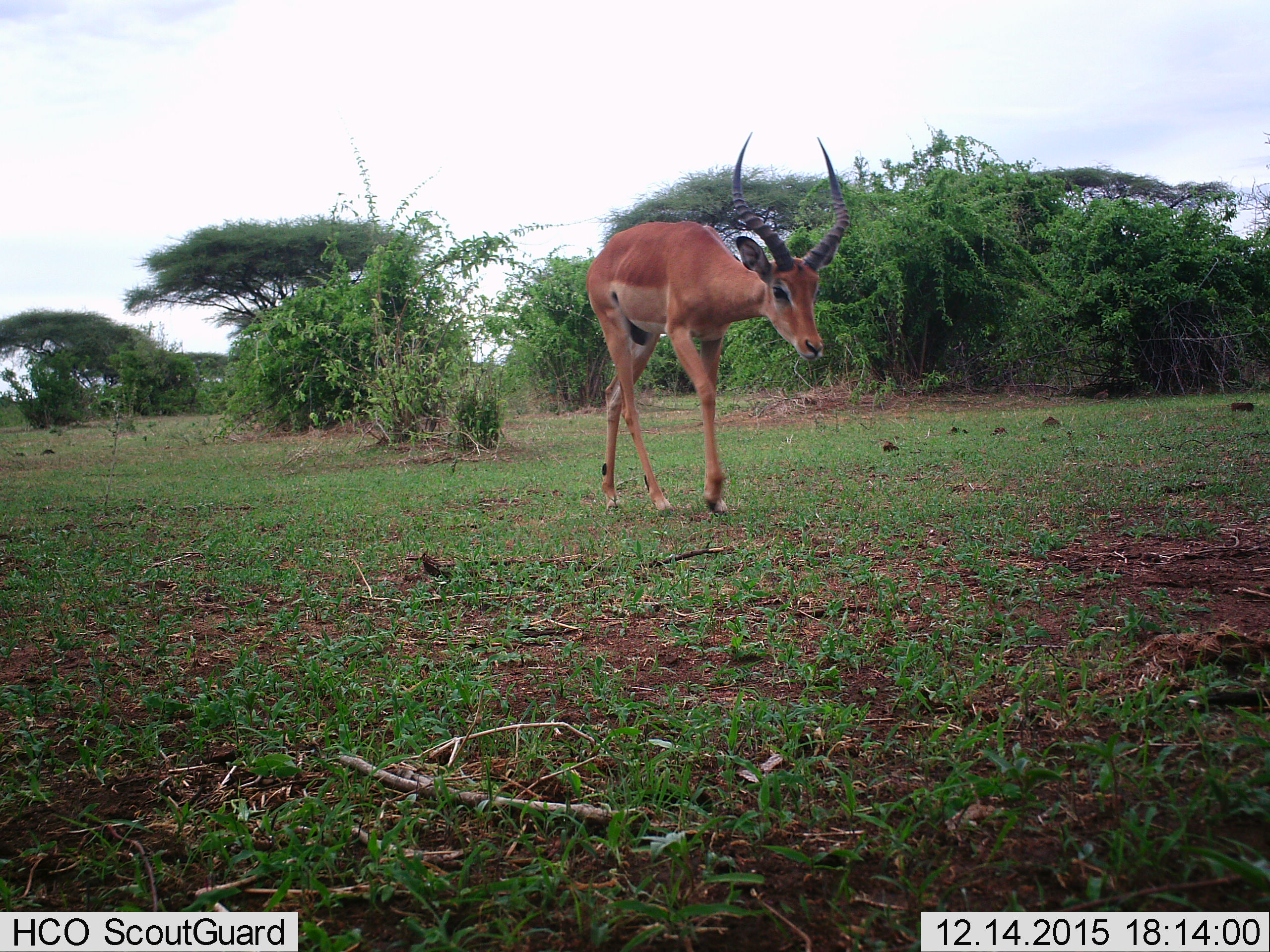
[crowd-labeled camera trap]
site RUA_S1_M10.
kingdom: Animalia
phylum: Chordata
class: Mammalia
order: Artiodactyla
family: Bovidae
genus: Aepyceros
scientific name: Aepyceros melampus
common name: impala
Impala (Aepyceros melampus), count 1. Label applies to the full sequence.